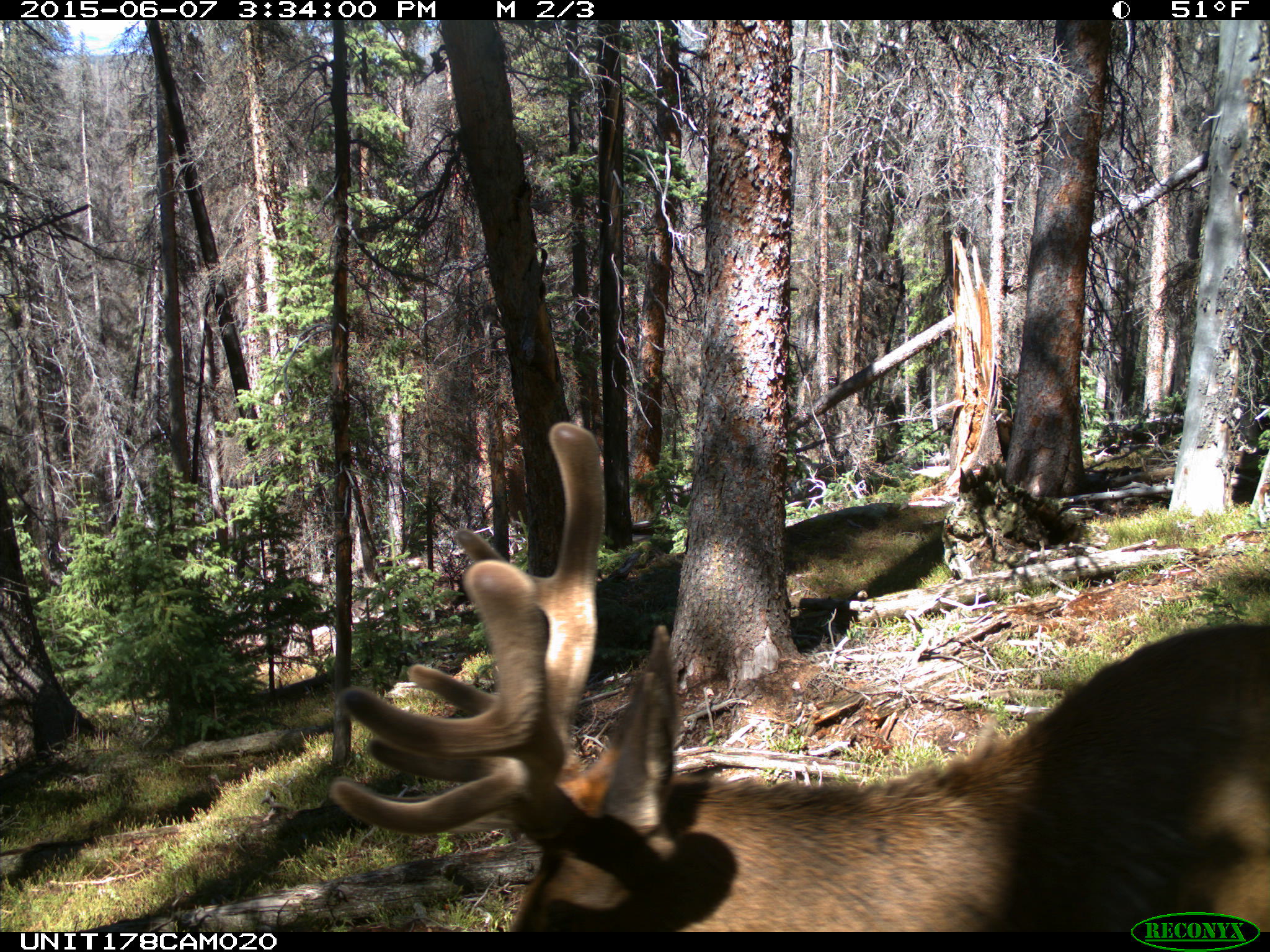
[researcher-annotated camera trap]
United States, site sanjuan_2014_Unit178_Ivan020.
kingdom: Animalia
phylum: Chordata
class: Mammalia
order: Artiodactyla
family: Cervidae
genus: Cervus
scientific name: Cervus elaphus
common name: red deer